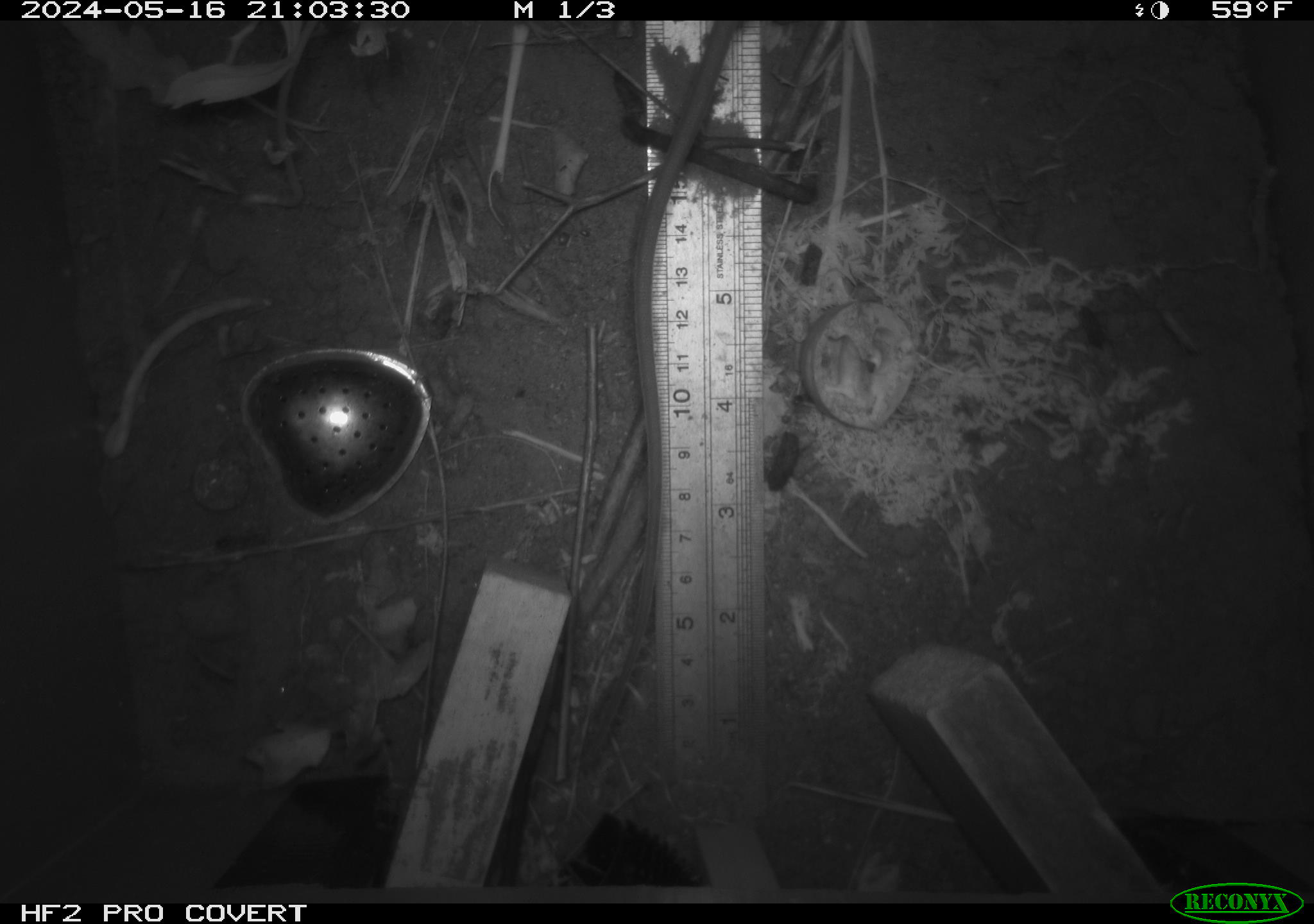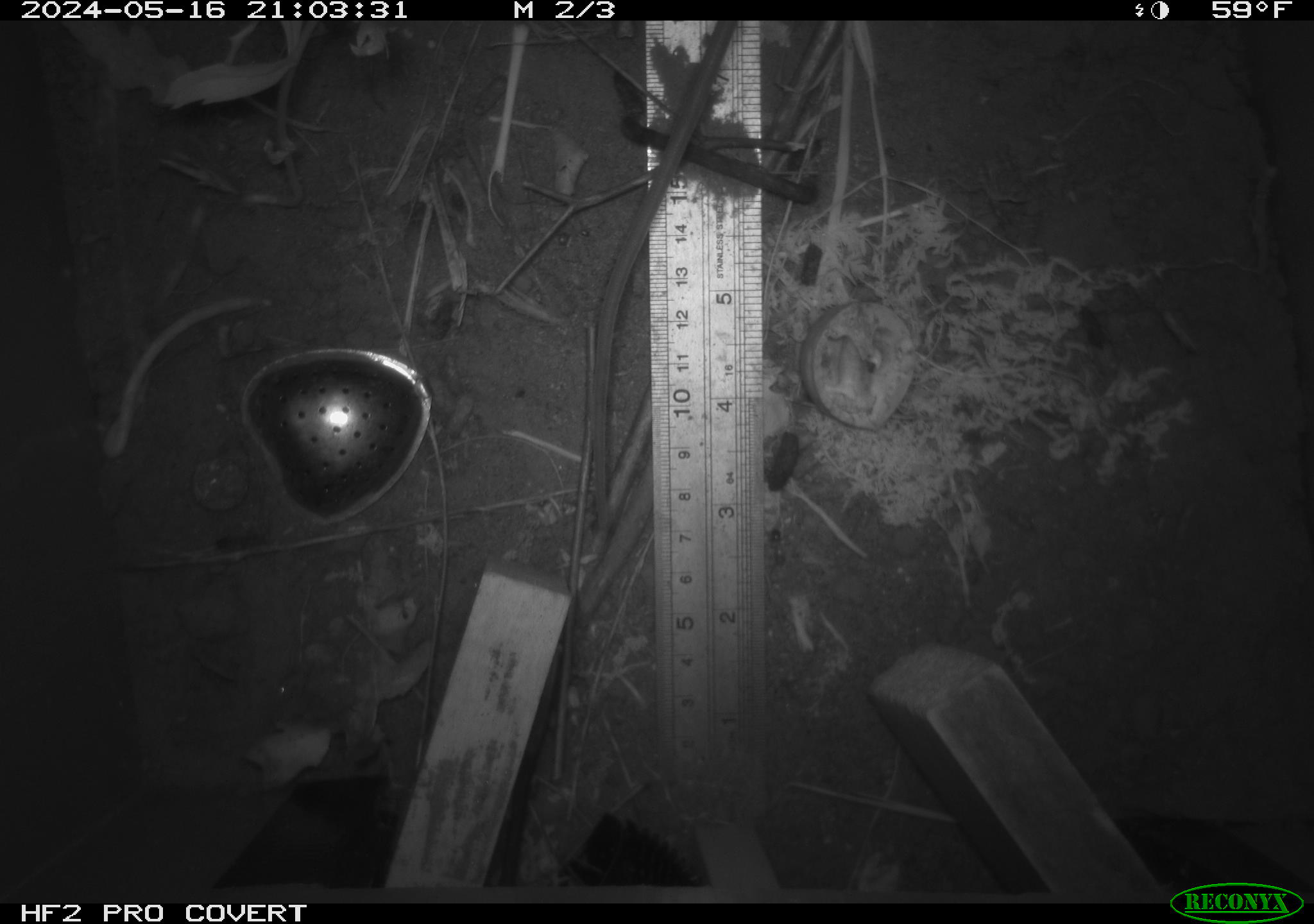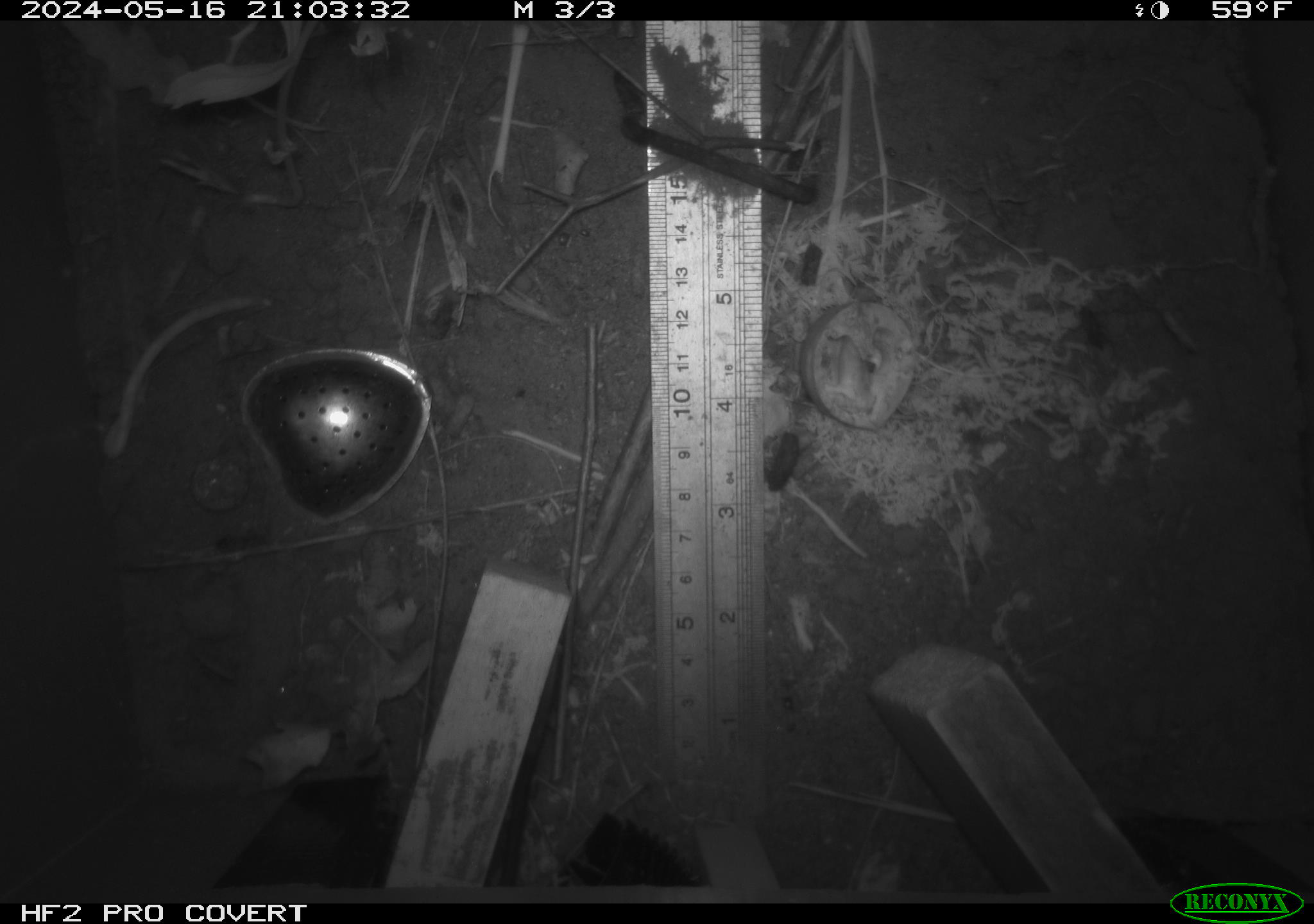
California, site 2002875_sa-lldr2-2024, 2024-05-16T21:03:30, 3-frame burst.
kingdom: Animalia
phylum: Chordata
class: Mammalia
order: Rodentia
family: Muridae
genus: Rattus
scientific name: Rattus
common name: rat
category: rattus species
Rattus species (rat) (Rattus).